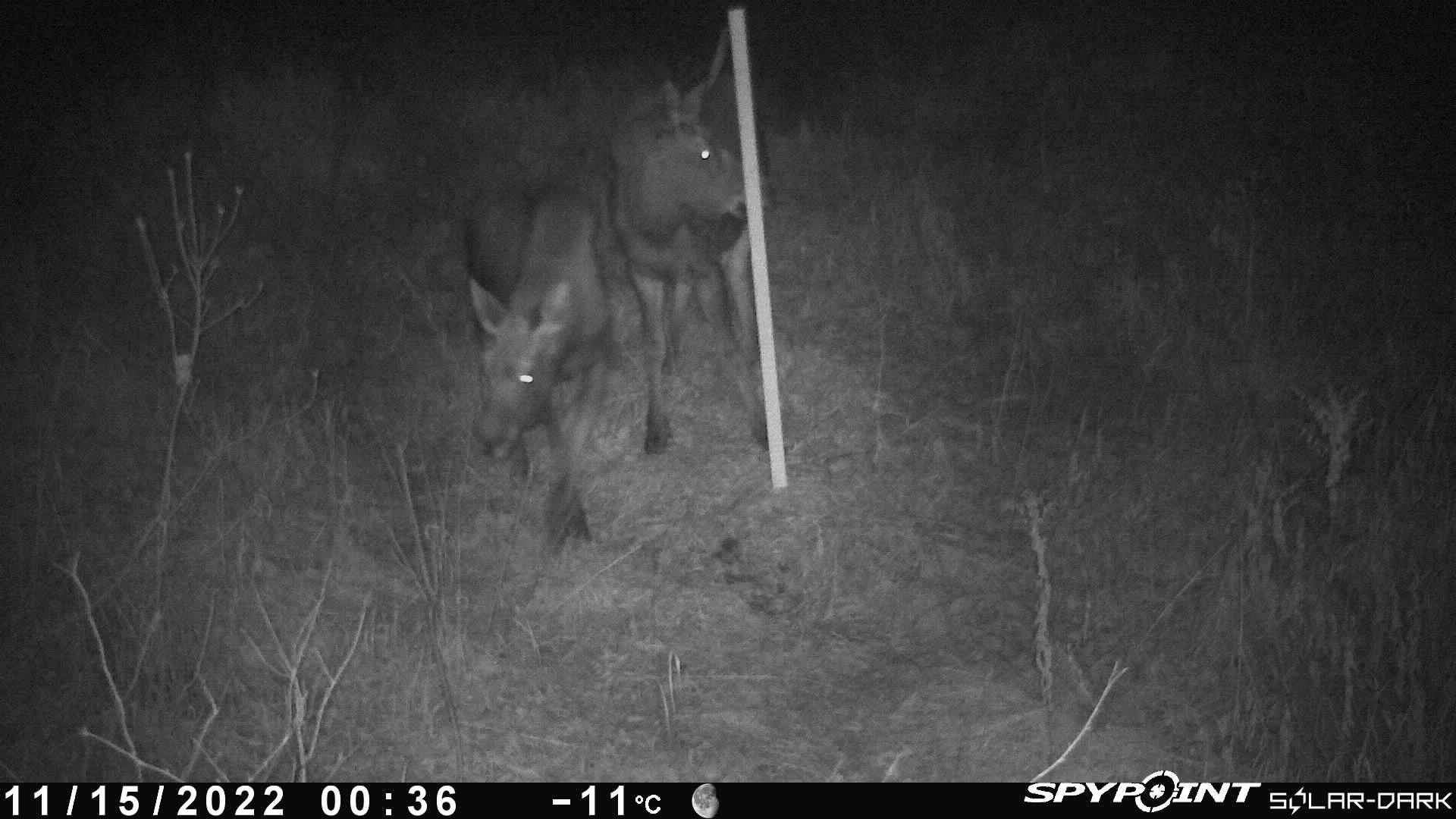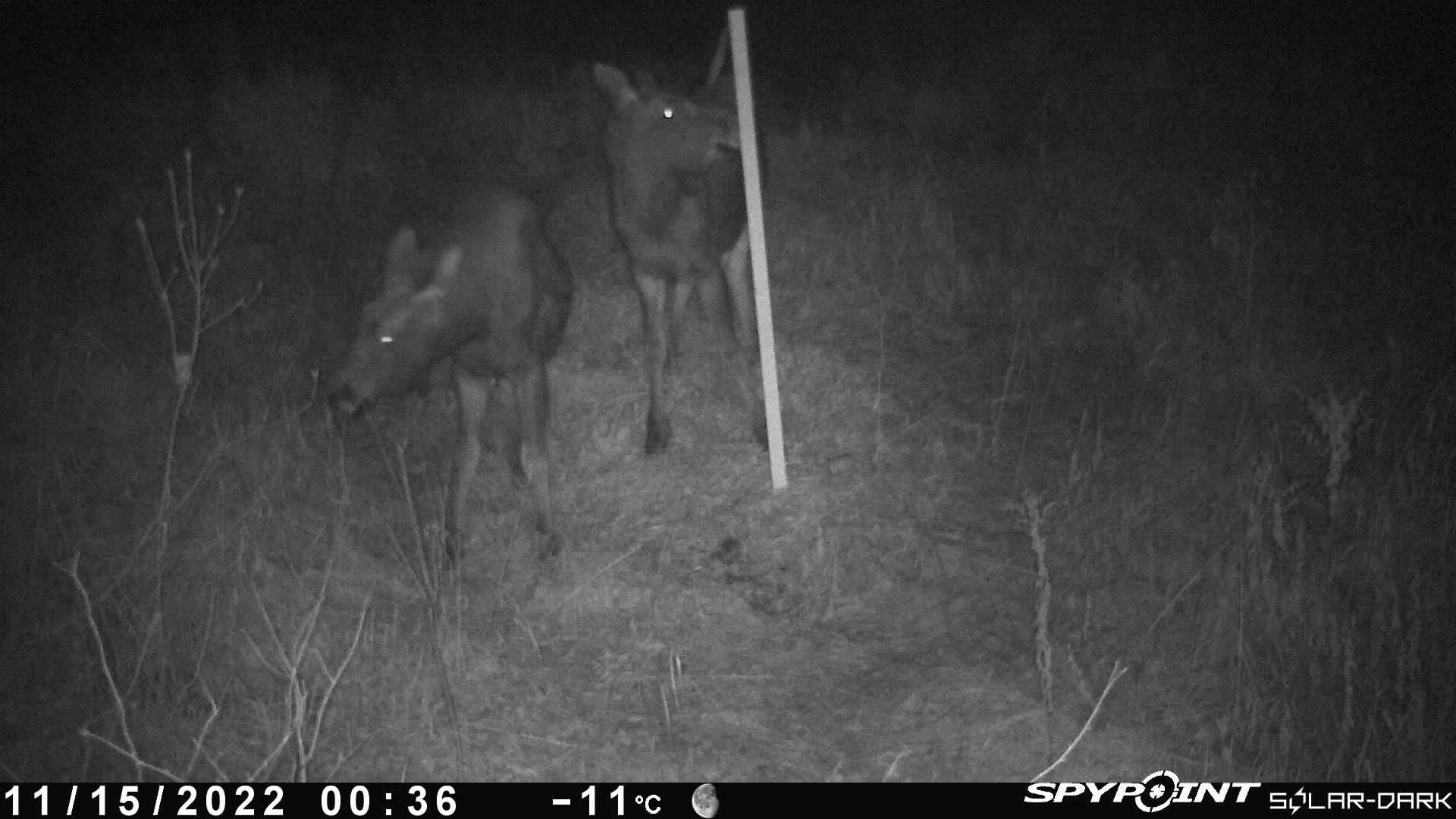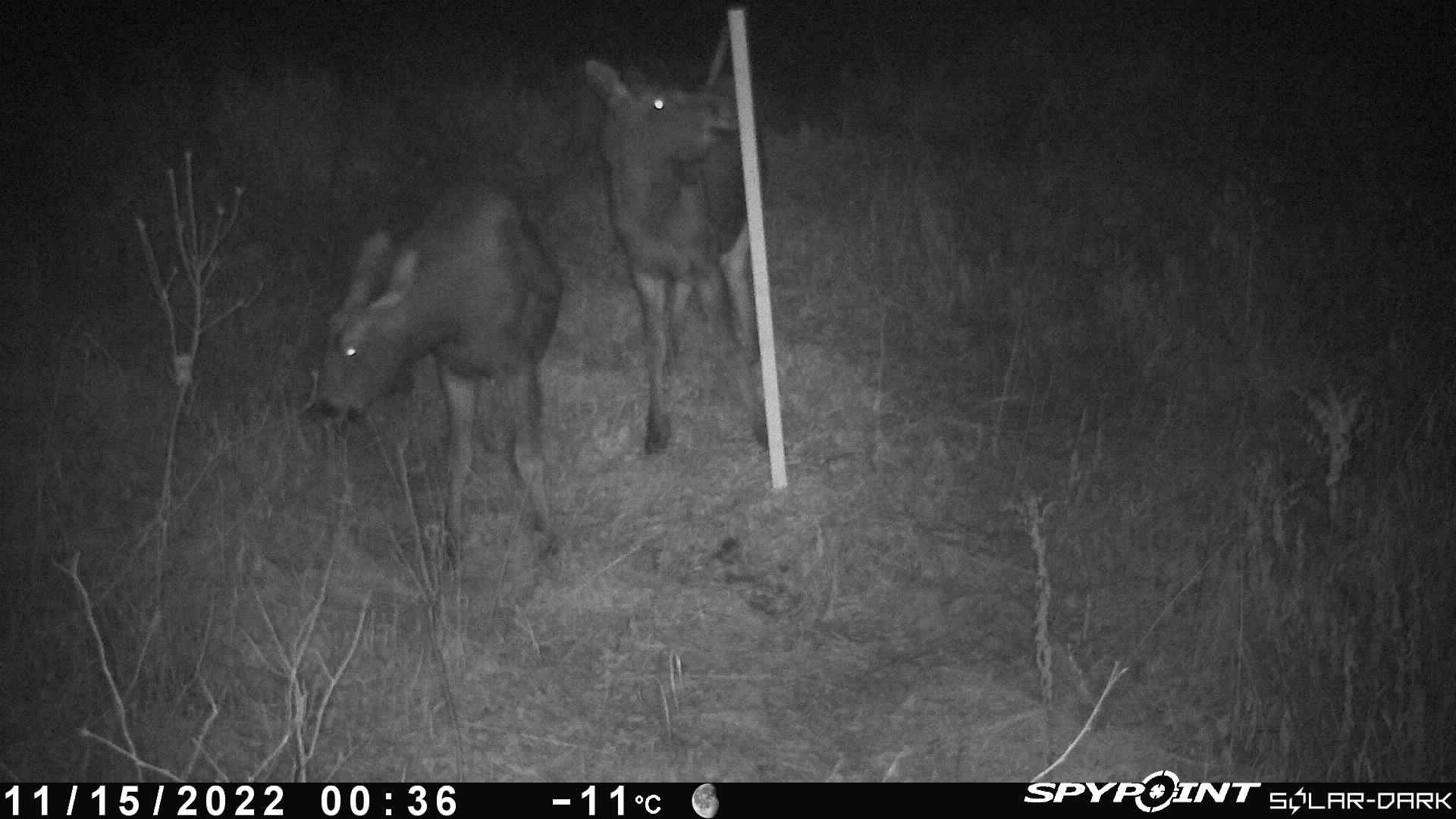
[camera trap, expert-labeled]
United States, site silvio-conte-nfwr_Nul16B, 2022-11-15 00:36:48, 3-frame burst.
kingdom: Animalia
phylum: Chordata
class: Mammalia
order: Artiodactyla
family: Cervidae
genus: Alces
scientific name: Alces alces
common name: moose